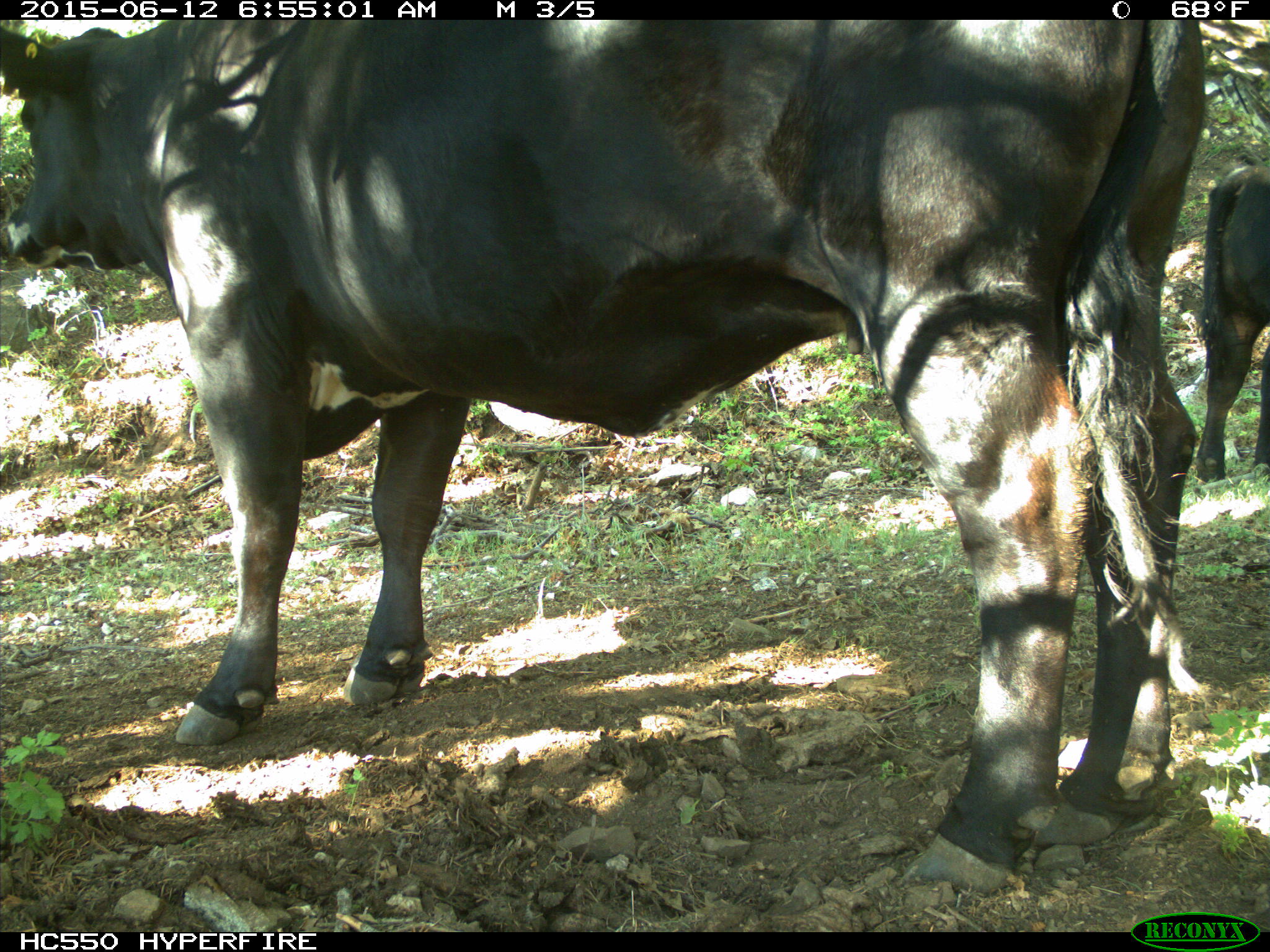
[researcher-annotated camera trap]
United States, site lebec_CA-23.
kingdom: Animalia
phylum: Chordata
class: Mammalia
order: Artiodactyla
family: Bovidae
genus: Bos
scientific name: Bos taurus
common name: domestic cow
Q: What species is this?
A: Bos taurus (domestic cow).